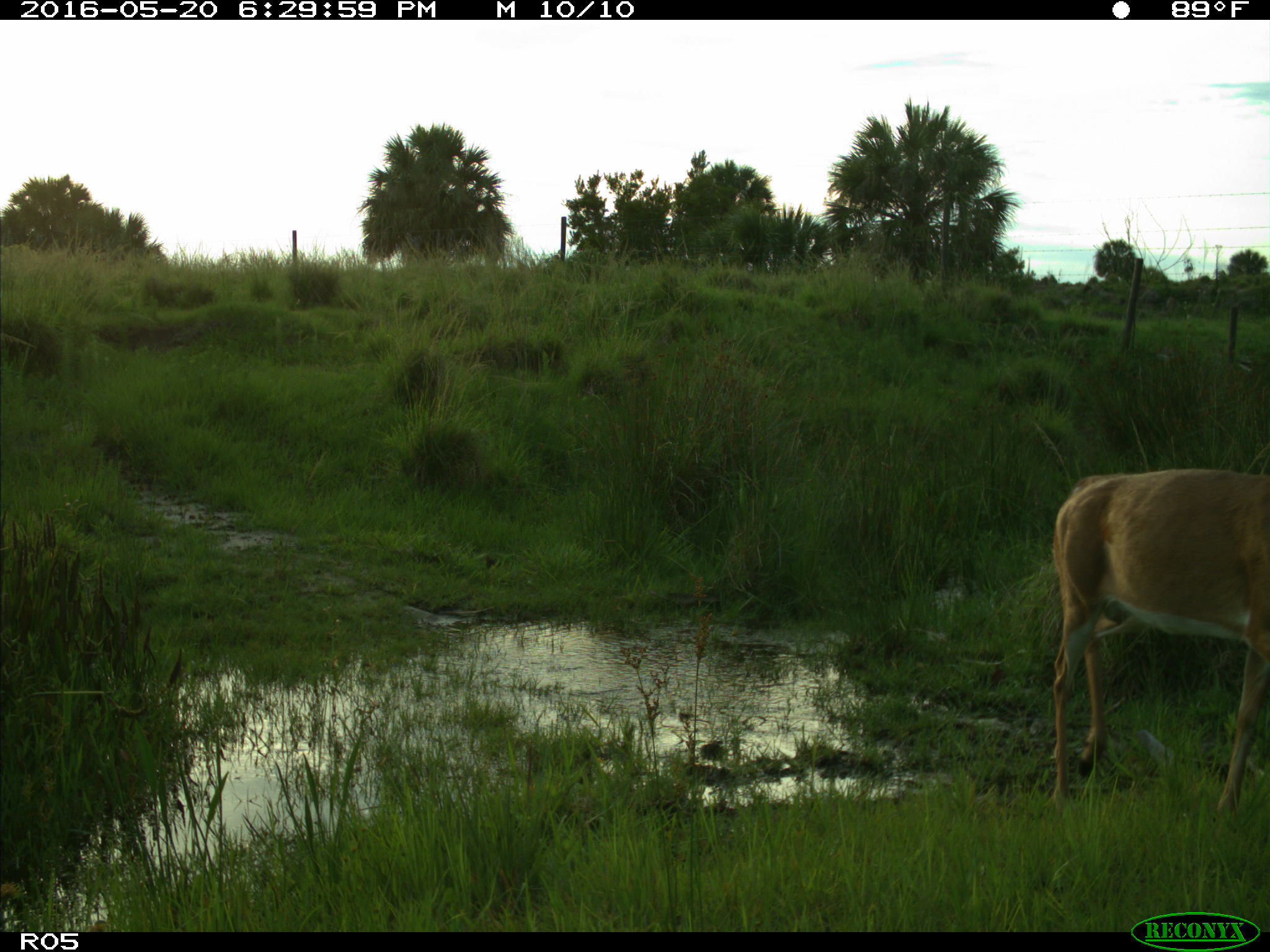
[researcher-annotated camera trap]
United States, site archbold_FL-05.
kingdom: Animalia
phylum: Chordata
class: Mammalia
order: Artiodactyla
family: Cervidae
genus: Odocoileus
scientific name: Odocoileus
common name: deer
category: unidentified deer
Unidentified deer (deer) (Odocoileus).